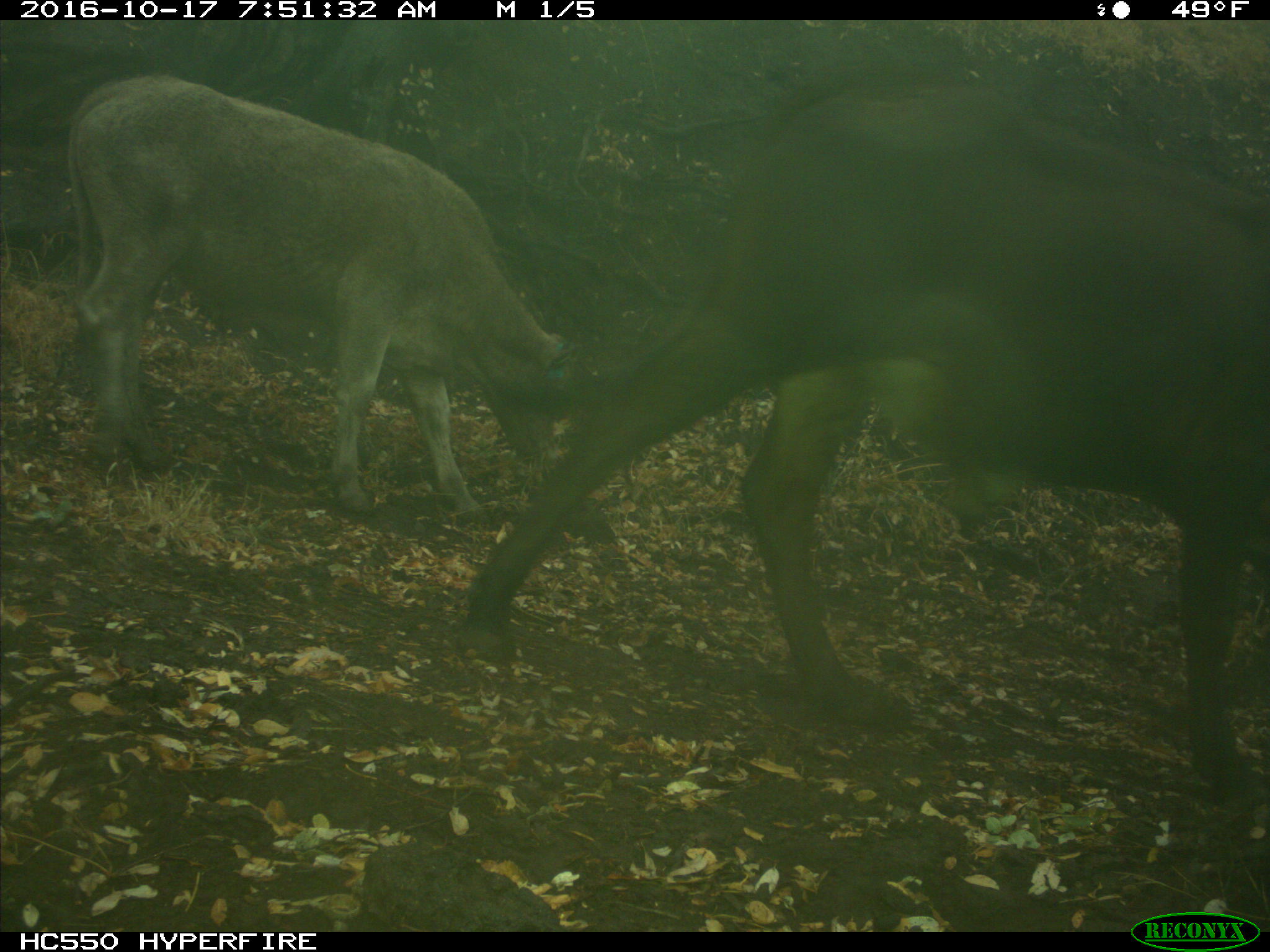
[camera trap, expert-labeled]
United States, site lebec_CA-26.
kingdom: Animalia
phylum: Chordata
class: Mammalia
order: Artiodactyla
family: Bovidae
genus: Bos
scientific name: Bos taurus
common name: domestic cow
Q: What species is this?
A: Bos taurus (domestic cow).